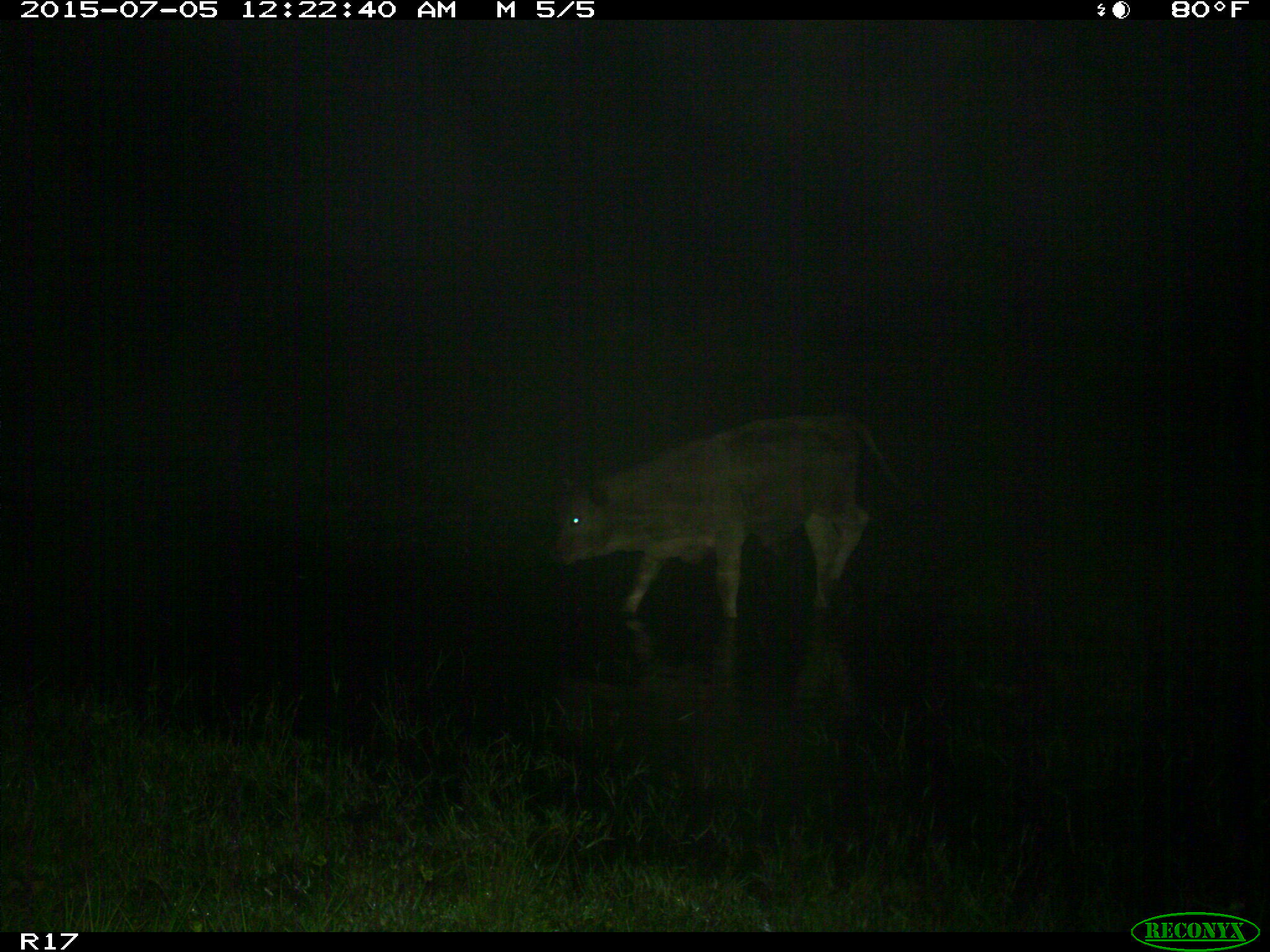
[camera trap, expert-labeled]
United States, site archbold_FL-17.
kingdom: Animalia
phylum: Chordata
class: Mammalia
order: Artiodactyla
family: Bovidae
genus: Bos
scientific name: Bos taurus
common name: domestic cow